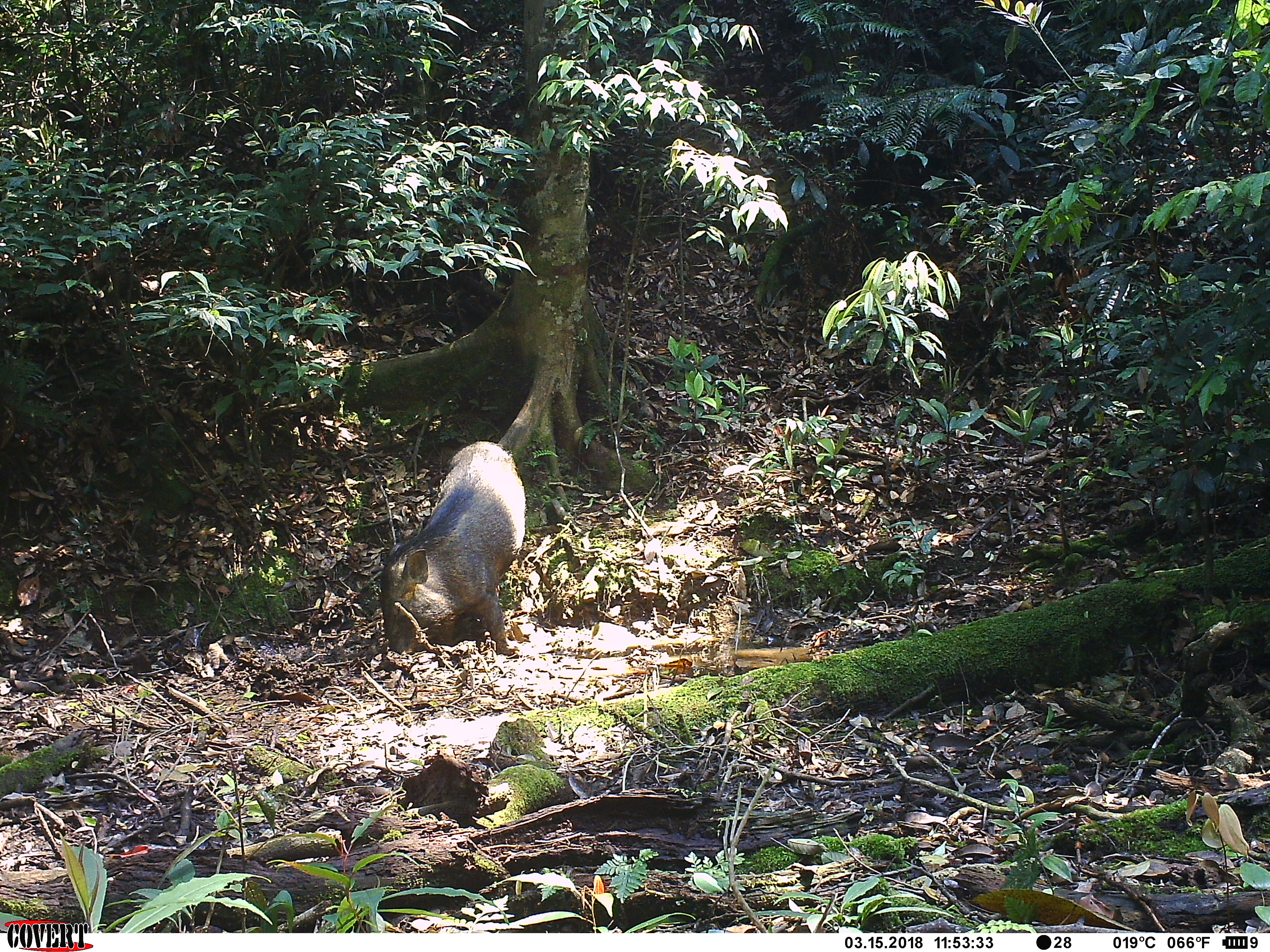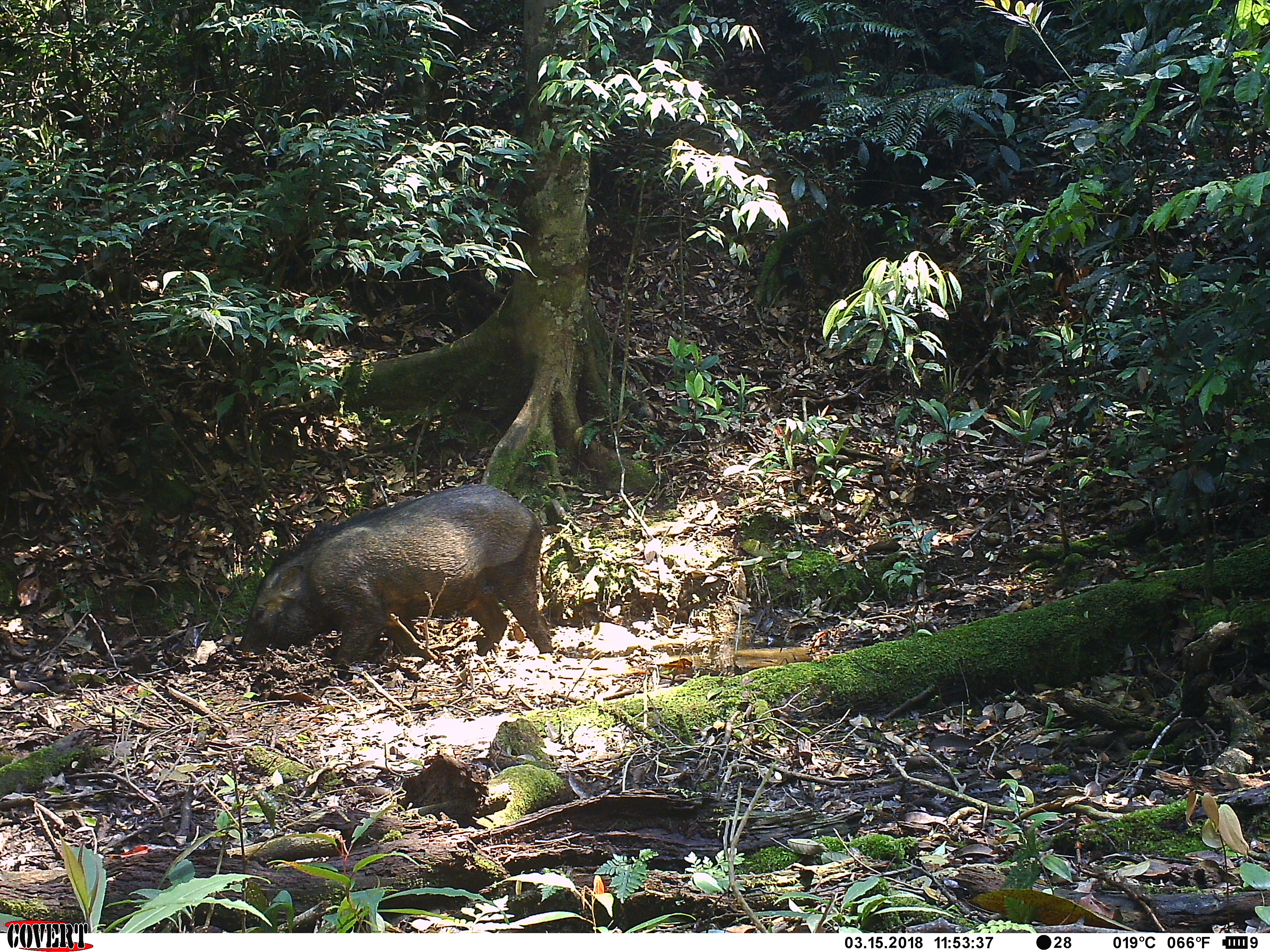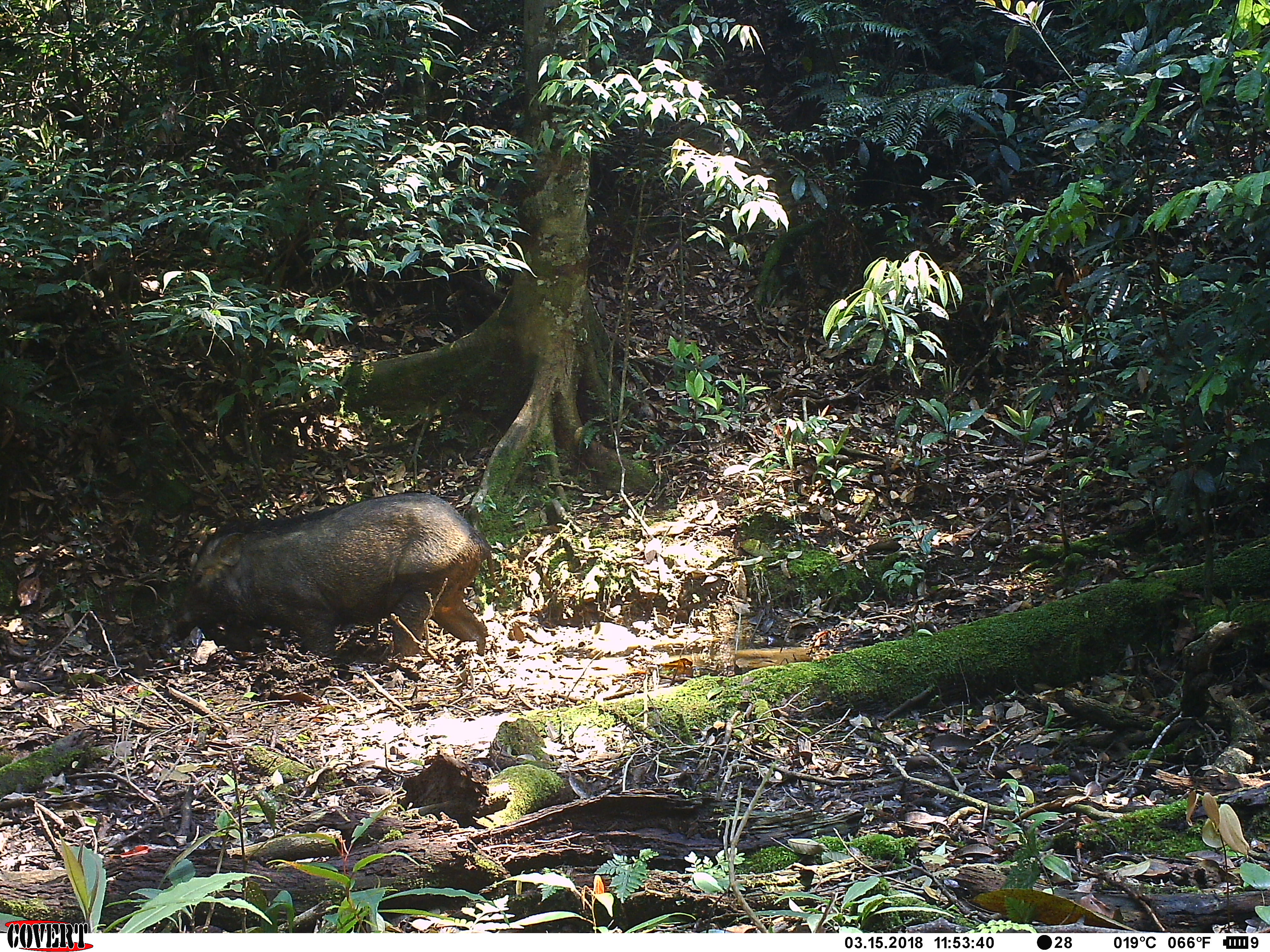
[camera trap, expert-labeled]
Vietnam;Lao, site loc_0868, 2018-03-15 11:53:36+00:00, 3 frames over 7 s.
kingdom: Animalia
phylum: Chordata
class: Mammalia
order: Artiodactyla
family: Suidae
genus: Sus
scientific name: Sus scrofa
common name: eurasian wild pig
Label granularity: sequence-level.